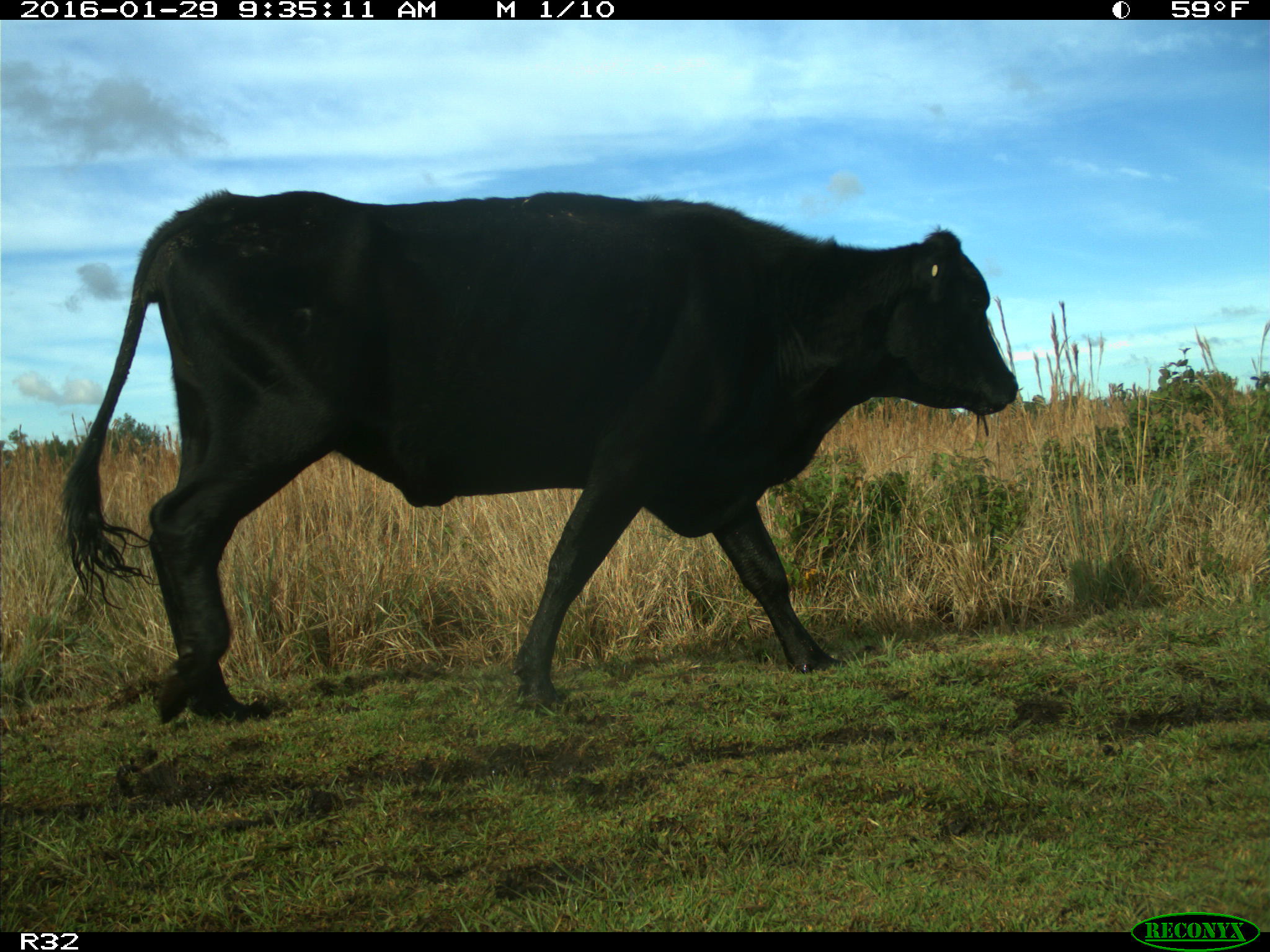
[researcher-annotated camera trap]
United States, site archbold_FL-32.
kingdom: Animalia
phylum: Chordata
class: Mammalia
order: Artiodactyla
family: Bovidae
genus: Bos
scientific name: Bos taurus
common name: domestic cow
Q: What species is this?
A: Bos taurus (domestic cow).